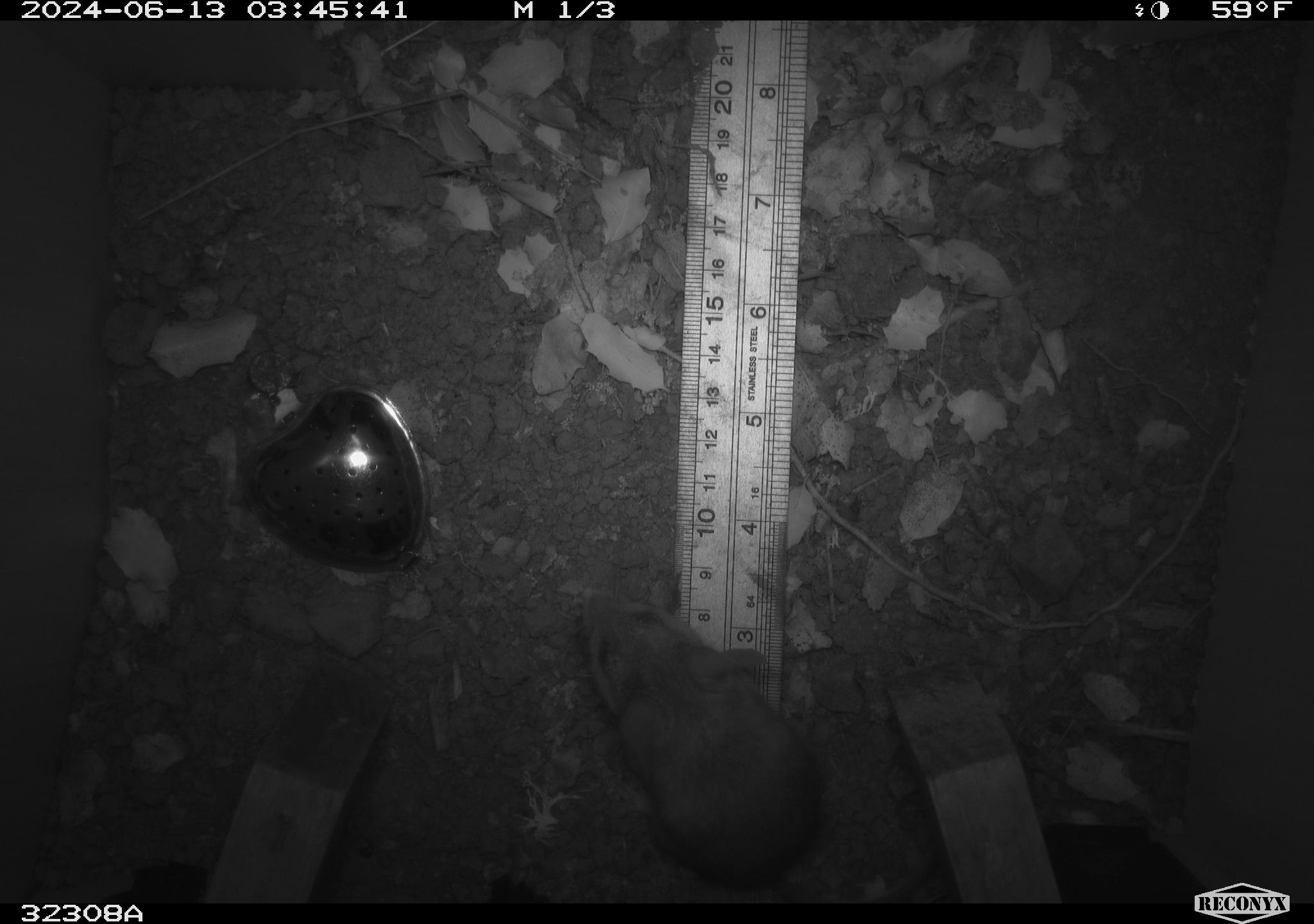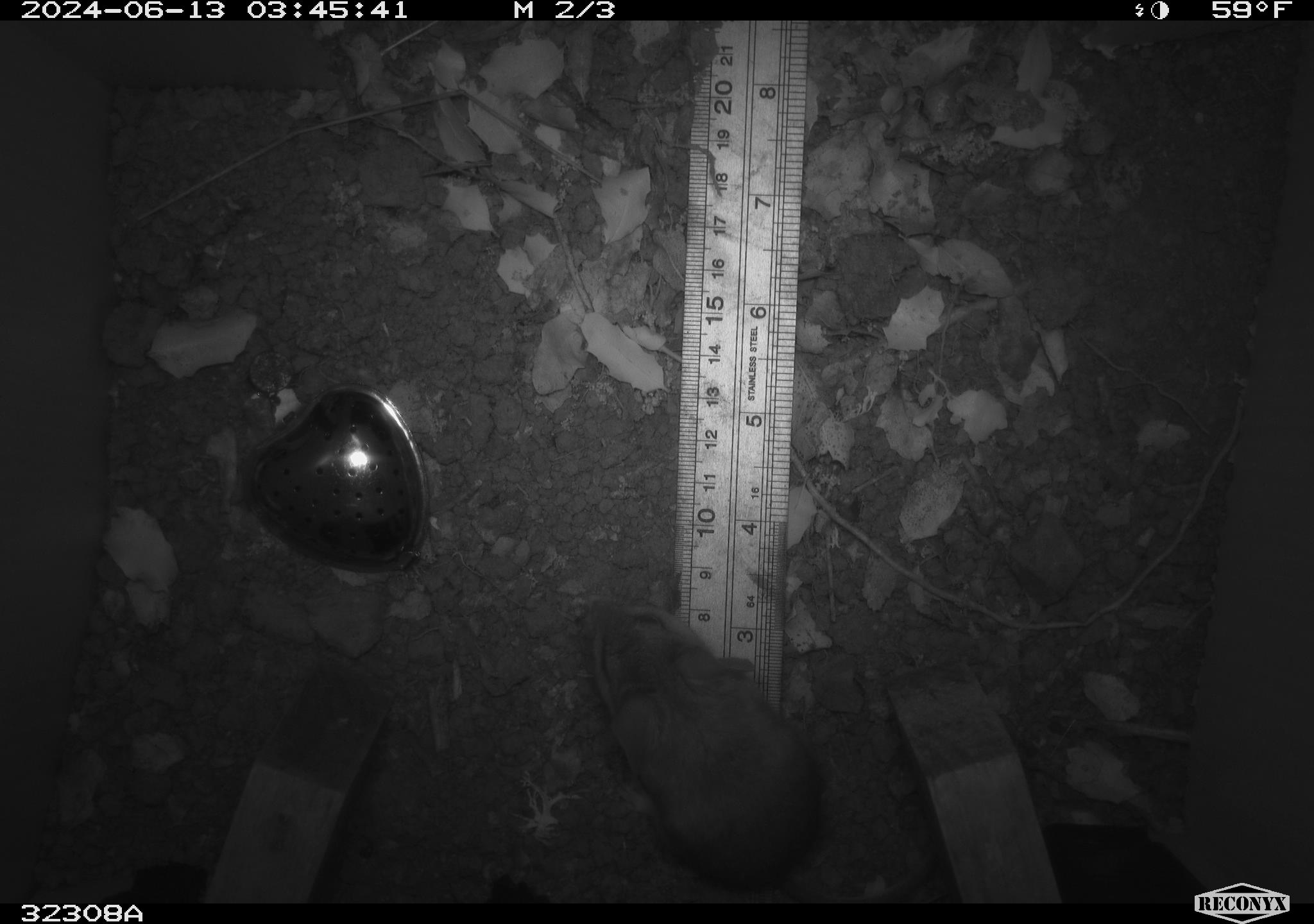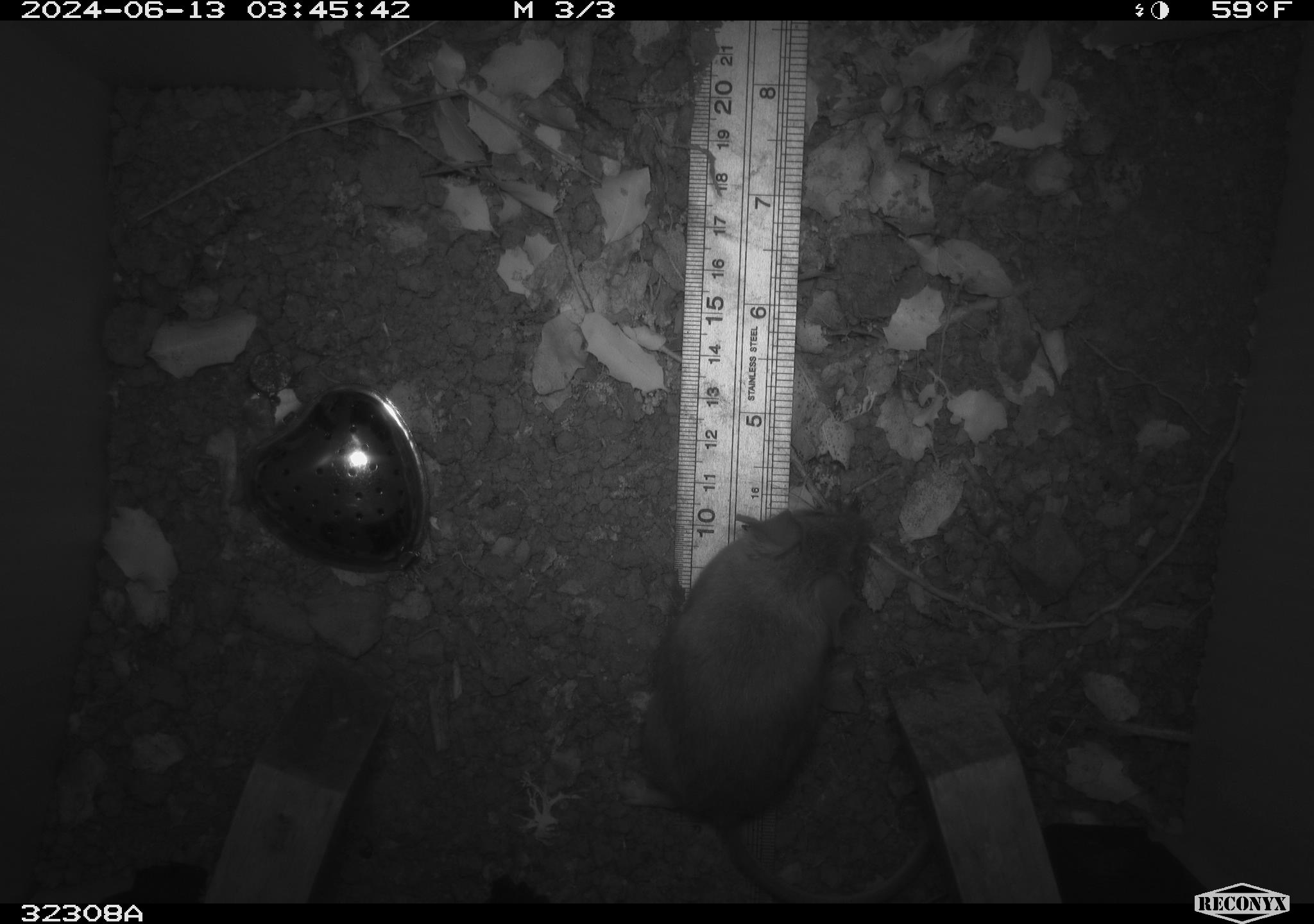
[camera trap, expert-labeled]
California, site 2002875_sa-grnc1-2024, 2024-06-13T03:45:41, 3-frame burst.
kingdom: Animalia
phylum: Chordata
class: Mammalia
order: Rodentia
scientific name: Rodentia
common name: rodent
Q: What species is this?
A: Rodent (Rodentia).